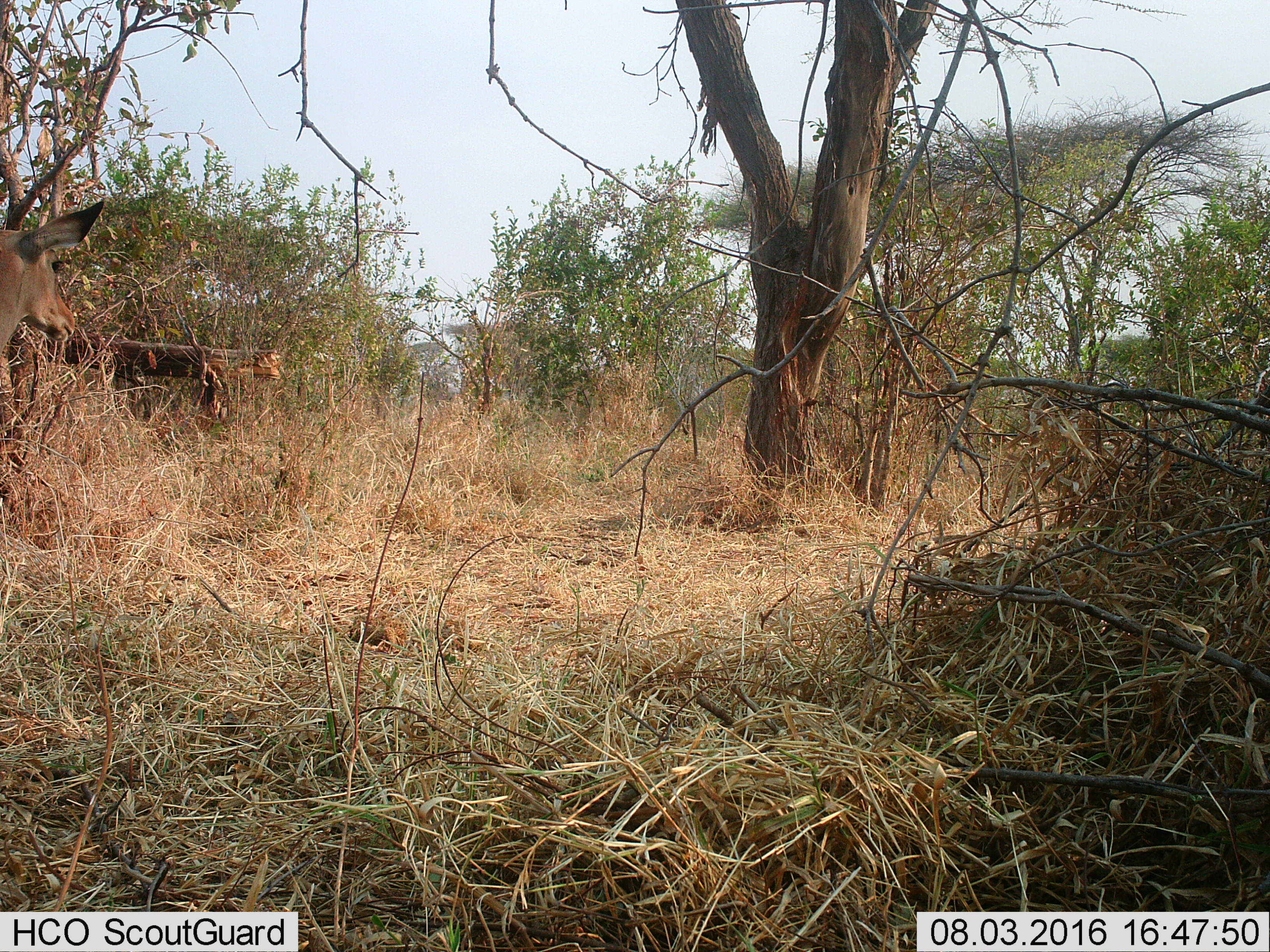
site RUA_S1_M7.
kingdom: Animalia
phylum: Chordata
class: Mammalia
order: Artiodactyla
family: Bovidae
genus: Aepyceros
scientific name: Aepyceros melampus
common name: impala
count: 1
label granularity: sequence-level